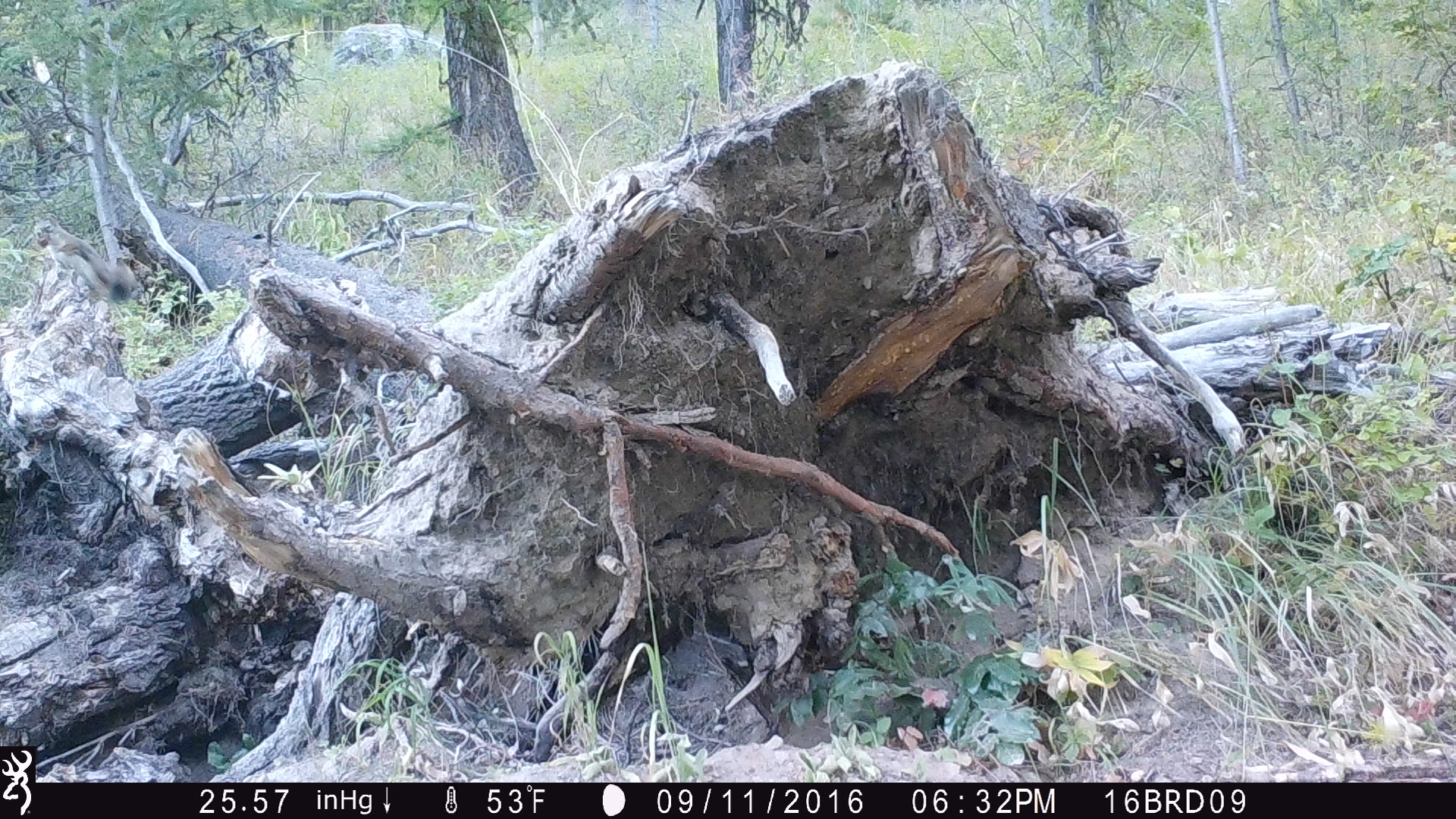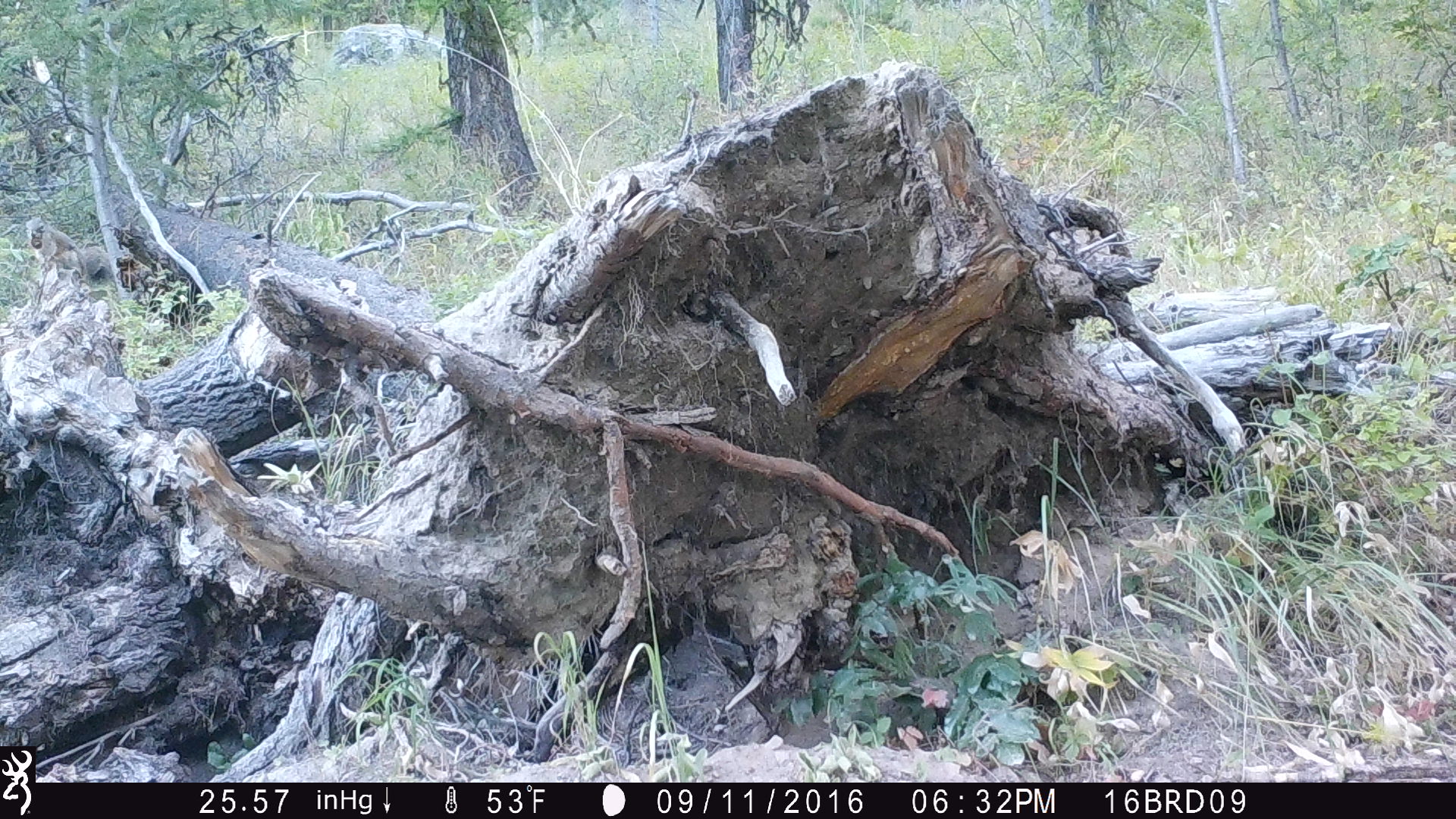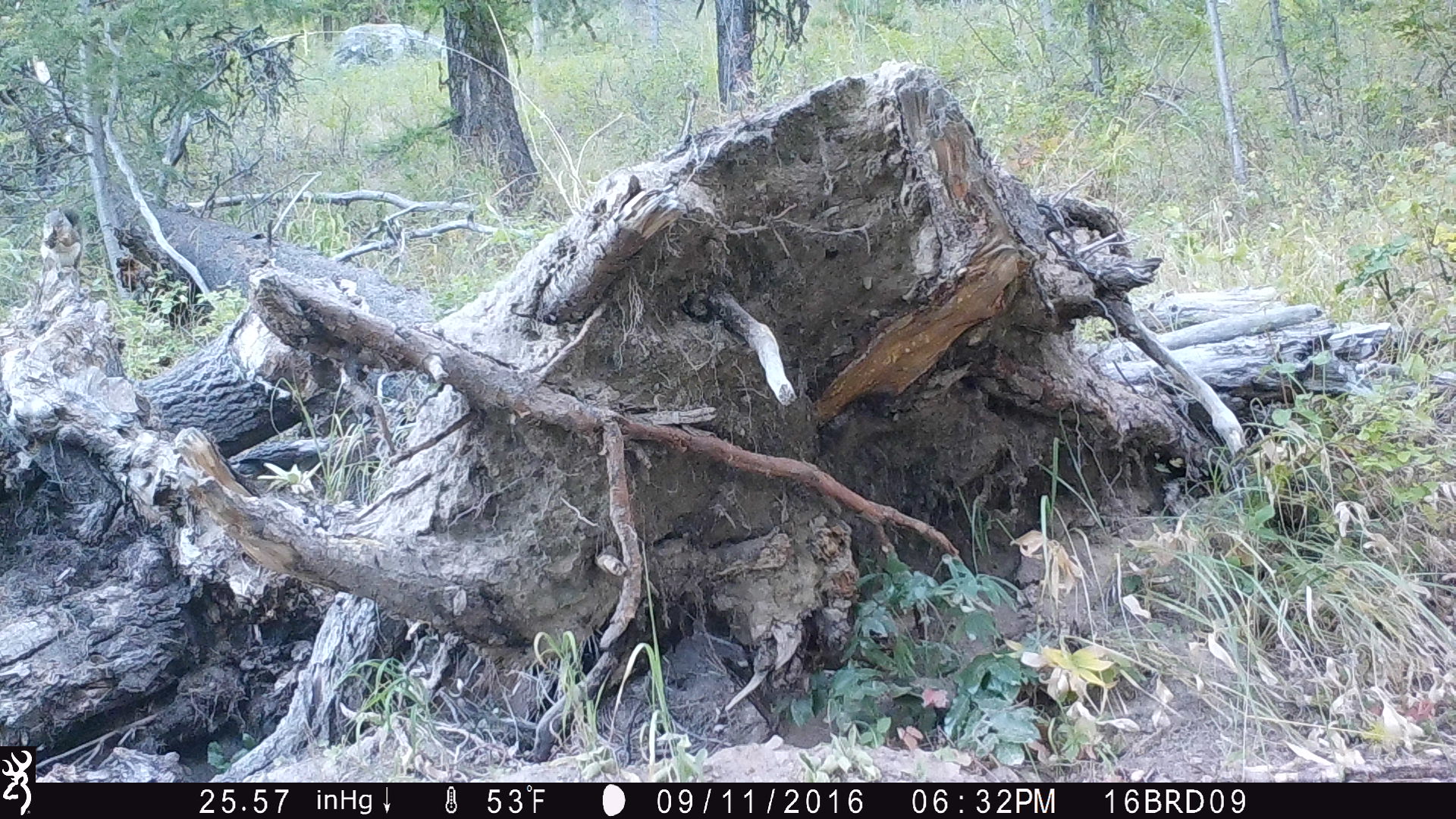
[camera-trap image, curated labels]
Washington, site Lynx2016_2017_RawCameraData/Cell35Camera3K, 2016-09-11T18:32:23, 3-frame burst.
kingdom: Animalia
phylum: Chordata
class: Mammalia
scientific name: Mammalia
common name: small mammal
Small mammal (Mammalia). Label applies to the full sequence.